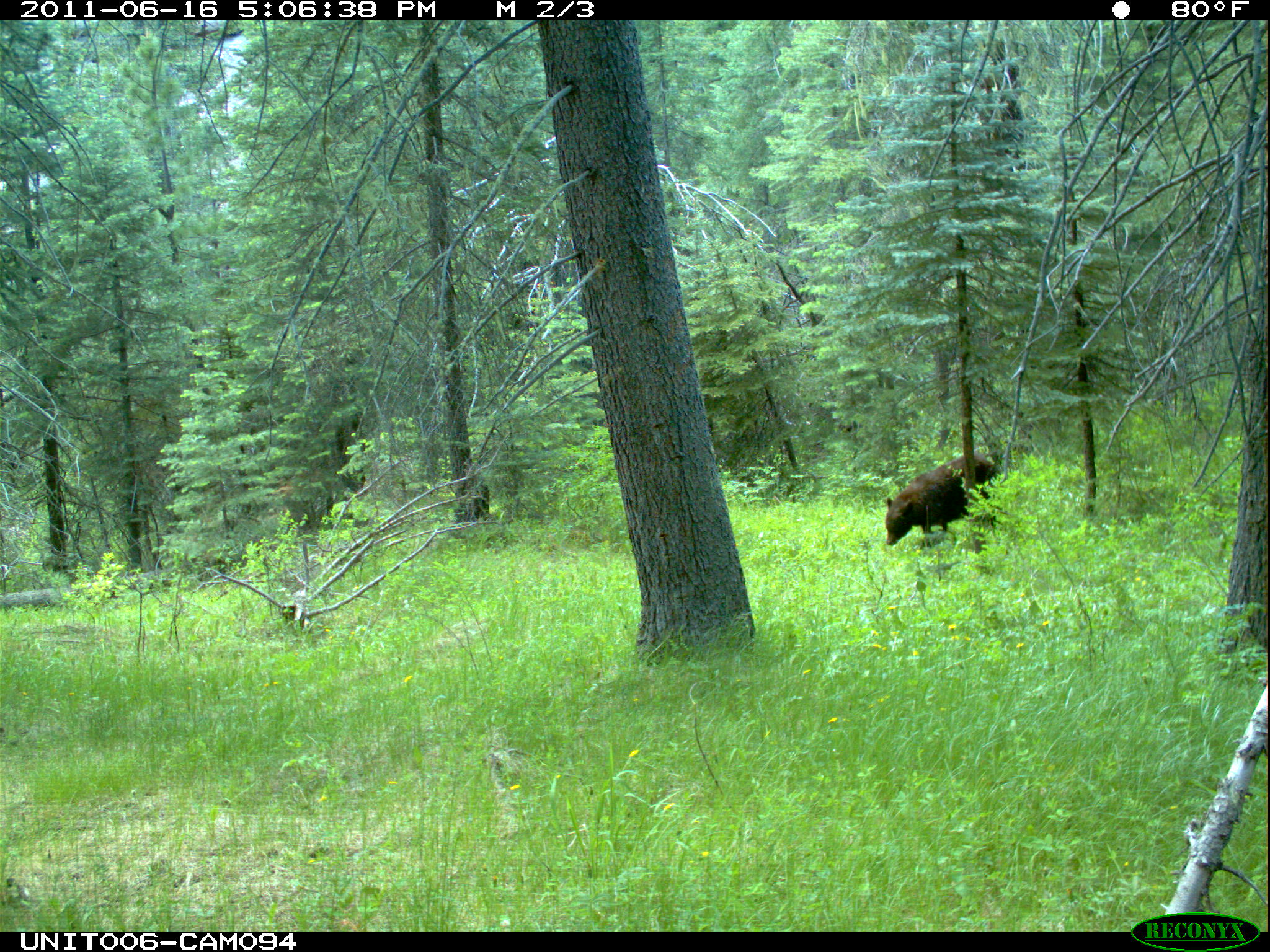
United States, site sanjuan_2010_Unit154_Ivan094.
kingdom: Animalia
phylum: Chordata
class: Mammalia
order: Carnivora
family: Ursidae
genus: Ursus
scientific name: Ursus americanus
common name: american black bear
Ursus americanus (american black bear).